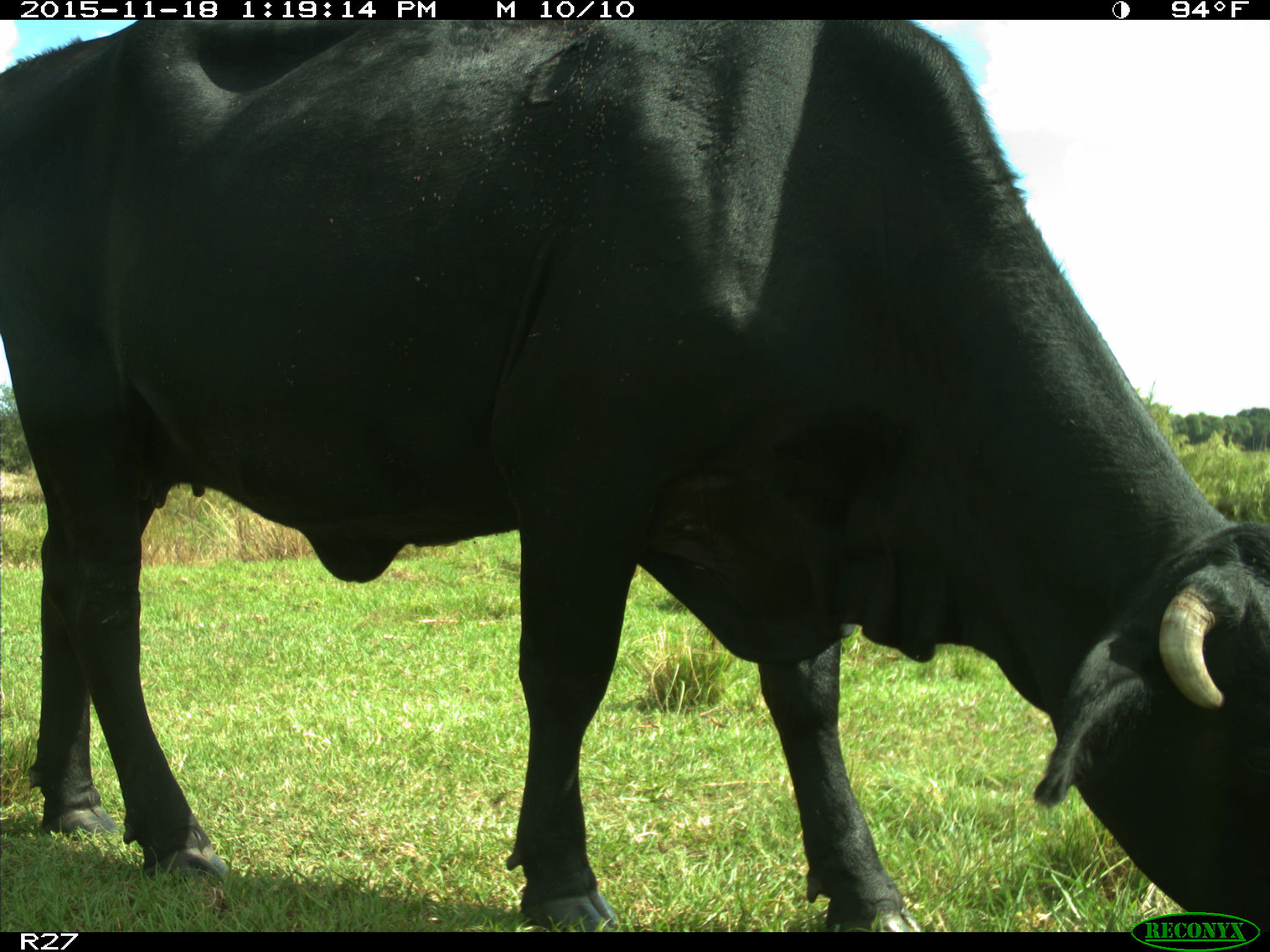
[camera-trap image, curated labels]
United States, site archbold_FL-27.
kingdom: Animalia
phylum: Chordata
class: Mammalia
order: Artiodactyla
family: Bovidae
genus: Bos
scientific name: Bos taurus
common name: domestic cow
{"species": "Bos taurus (domestic cow)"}